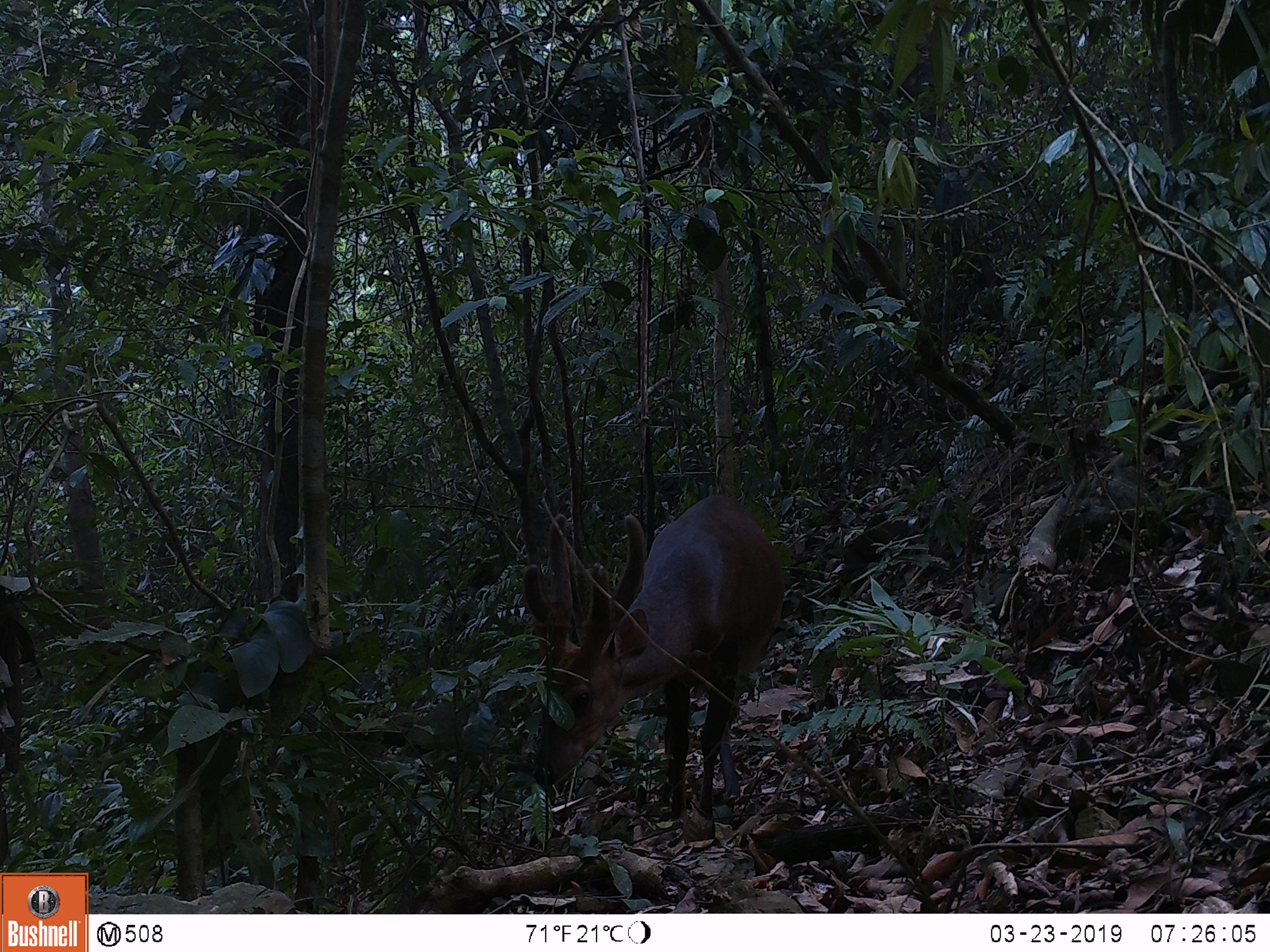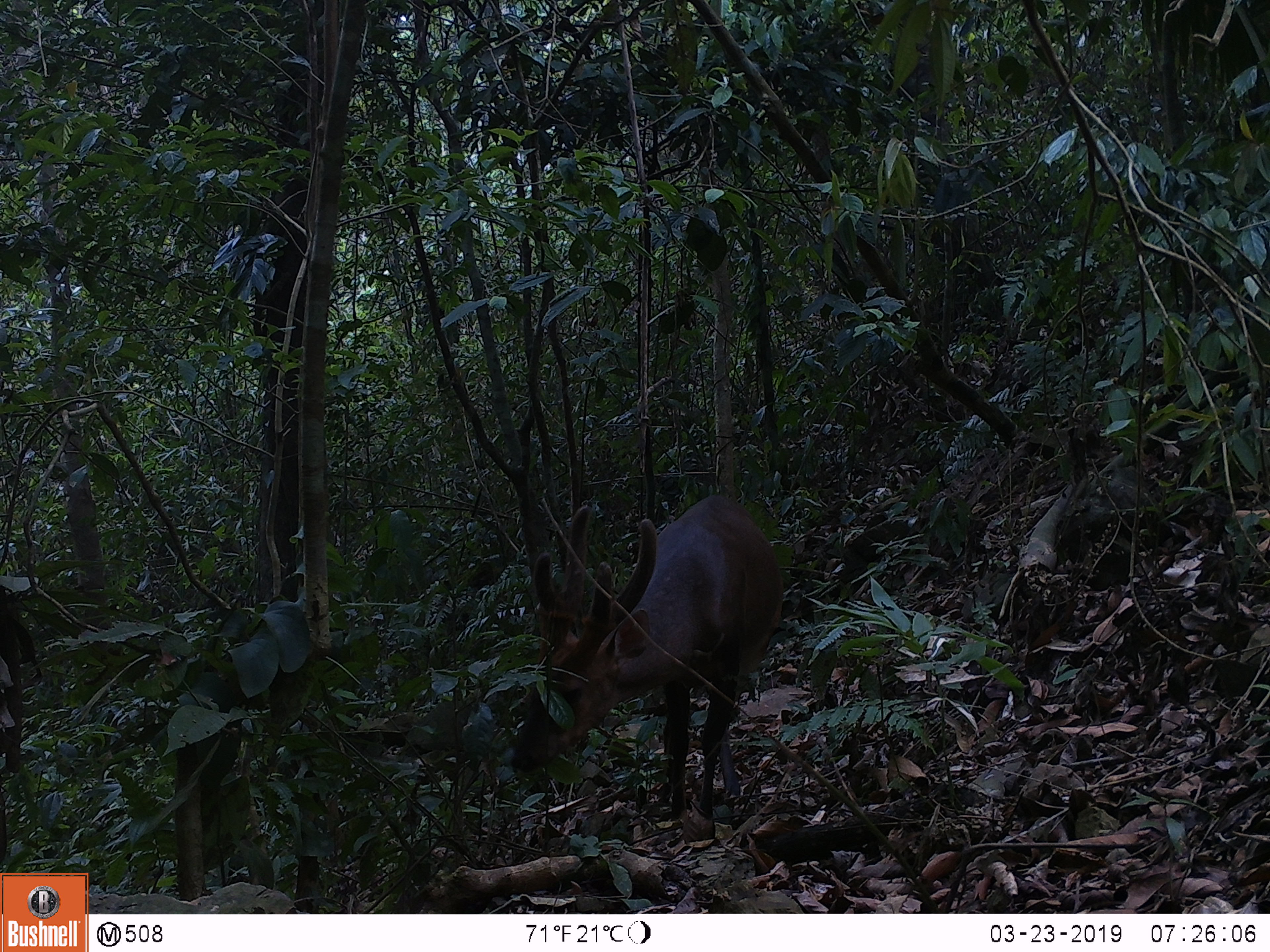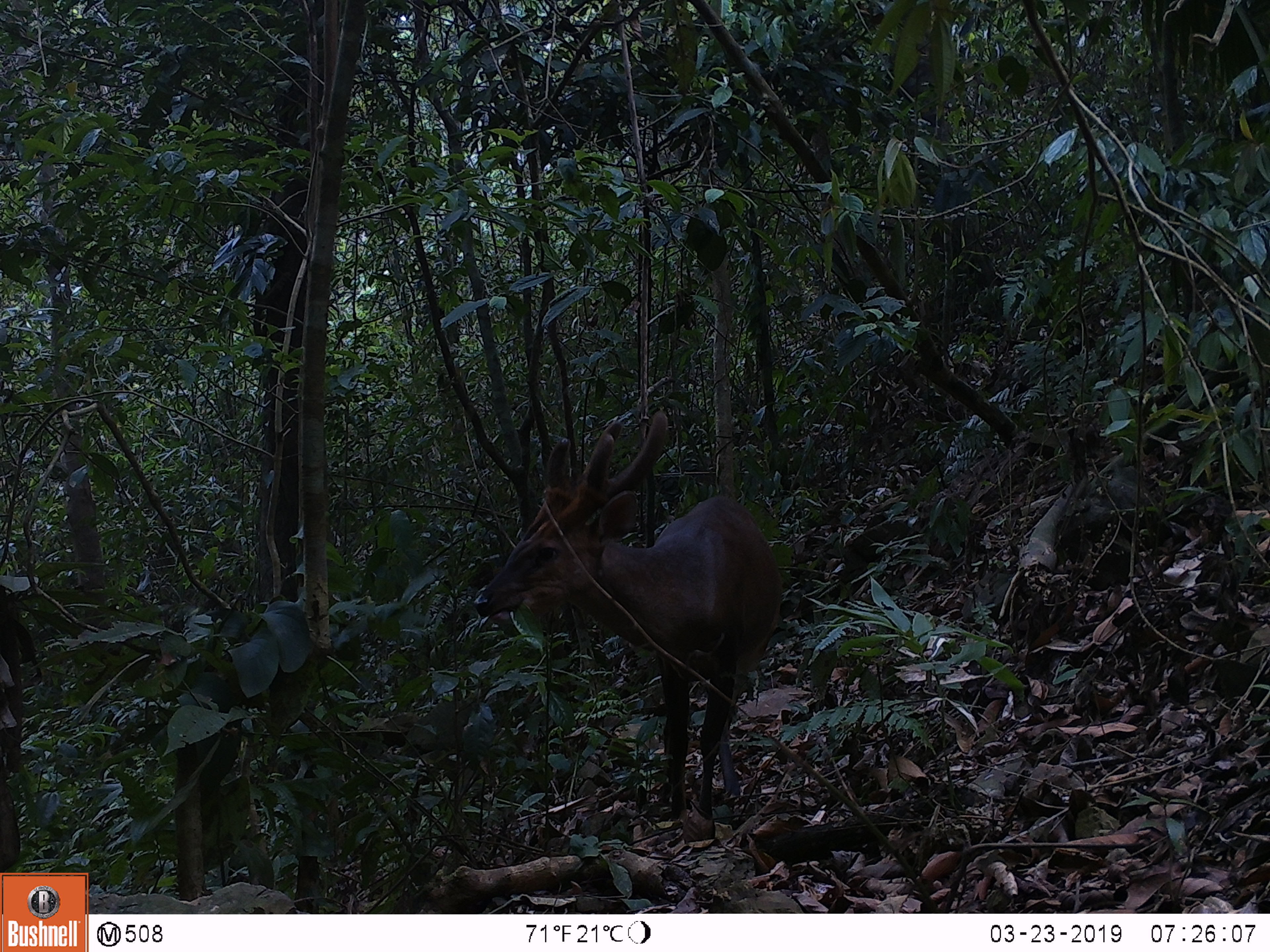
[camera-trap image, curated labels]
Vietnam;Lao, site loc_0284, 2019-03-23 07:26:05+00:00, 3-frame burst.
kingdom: Animalia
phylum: Chordata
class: Mammalia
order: Artiodactyla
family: Cervidae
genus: Muntiacus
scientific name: Muntiacus vuquangensis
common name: large-antlered muntjac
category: large antlered muntjac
Large antlered muntjac (large-antlered muntjac) (Muntiacus vuquangensis). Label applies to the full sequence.